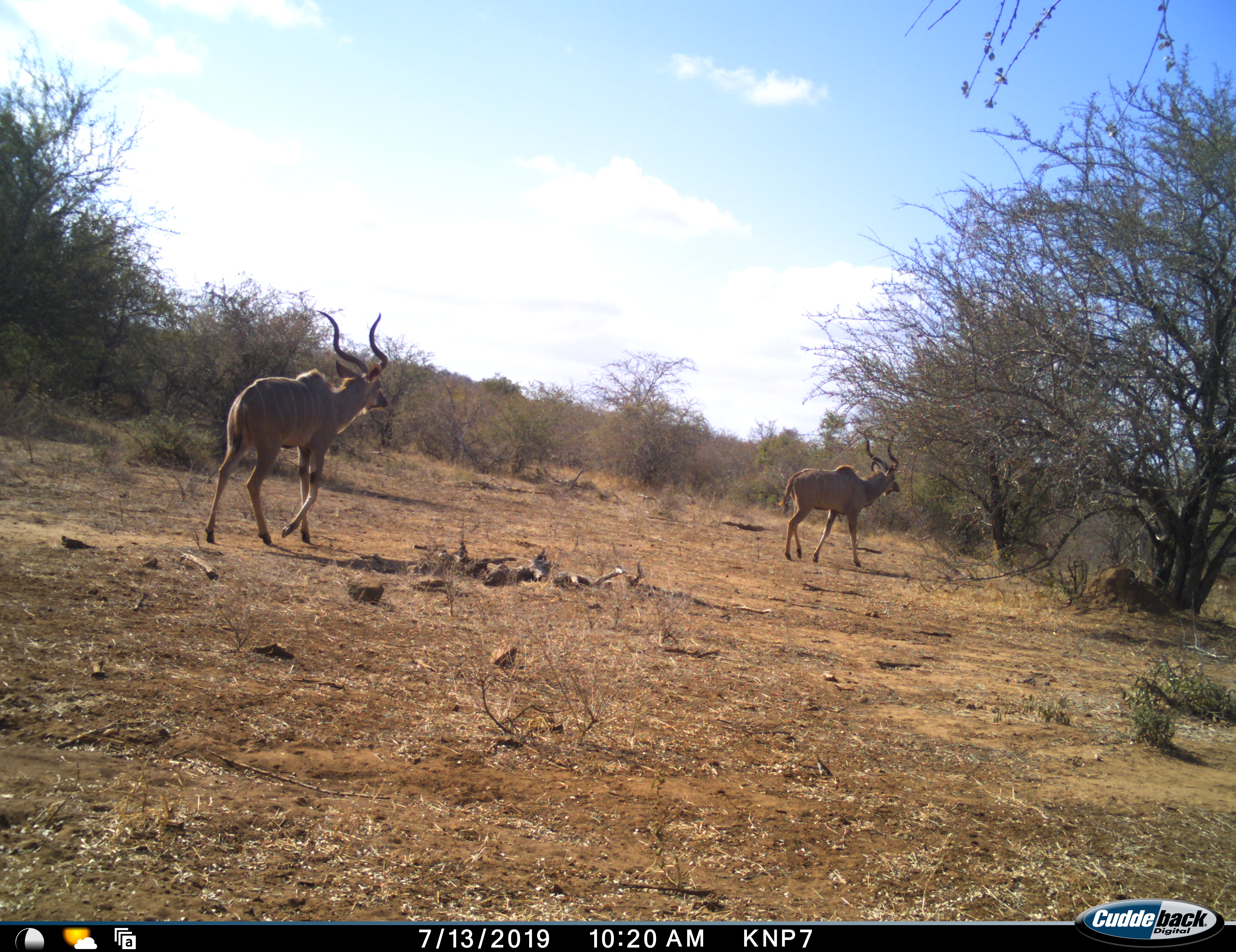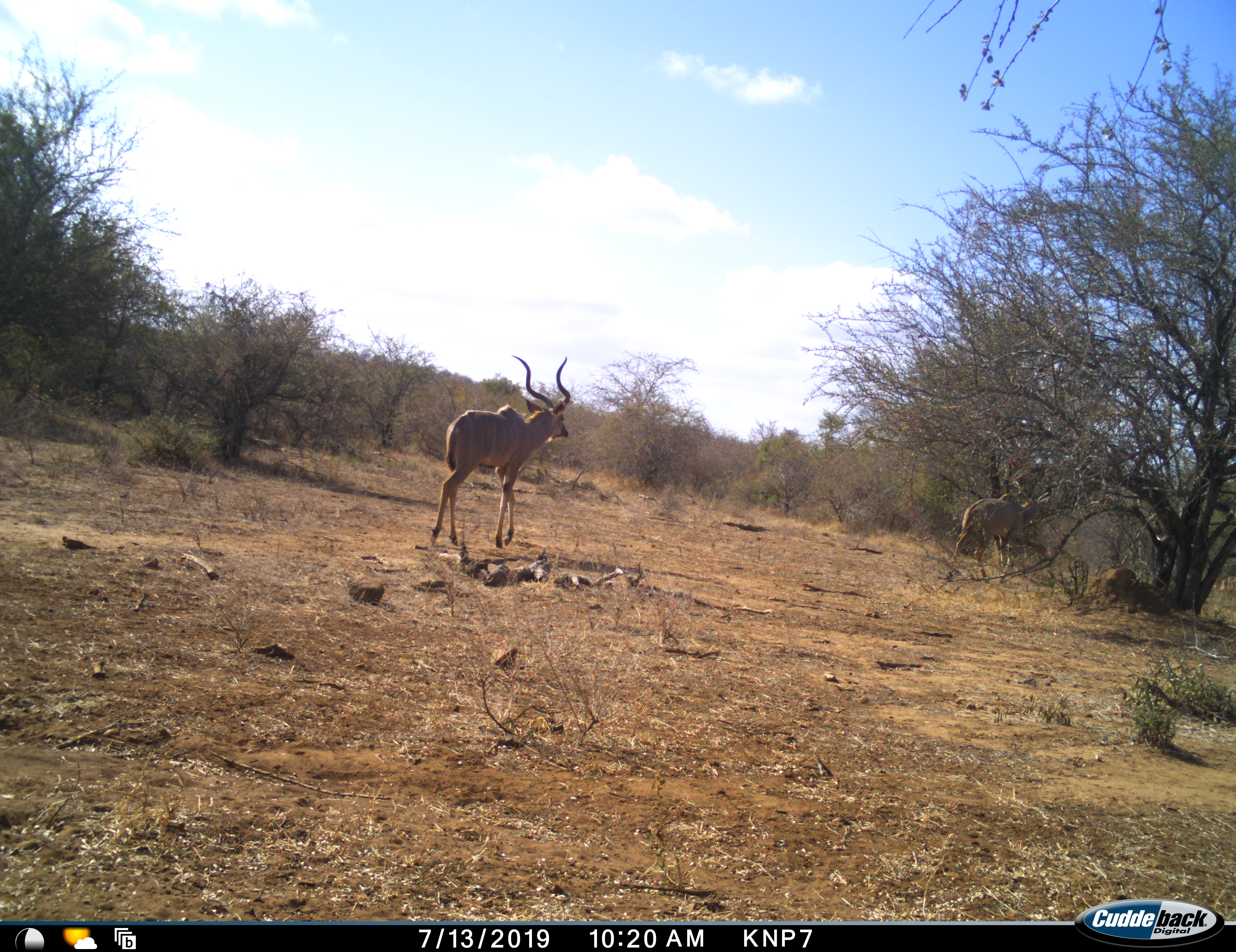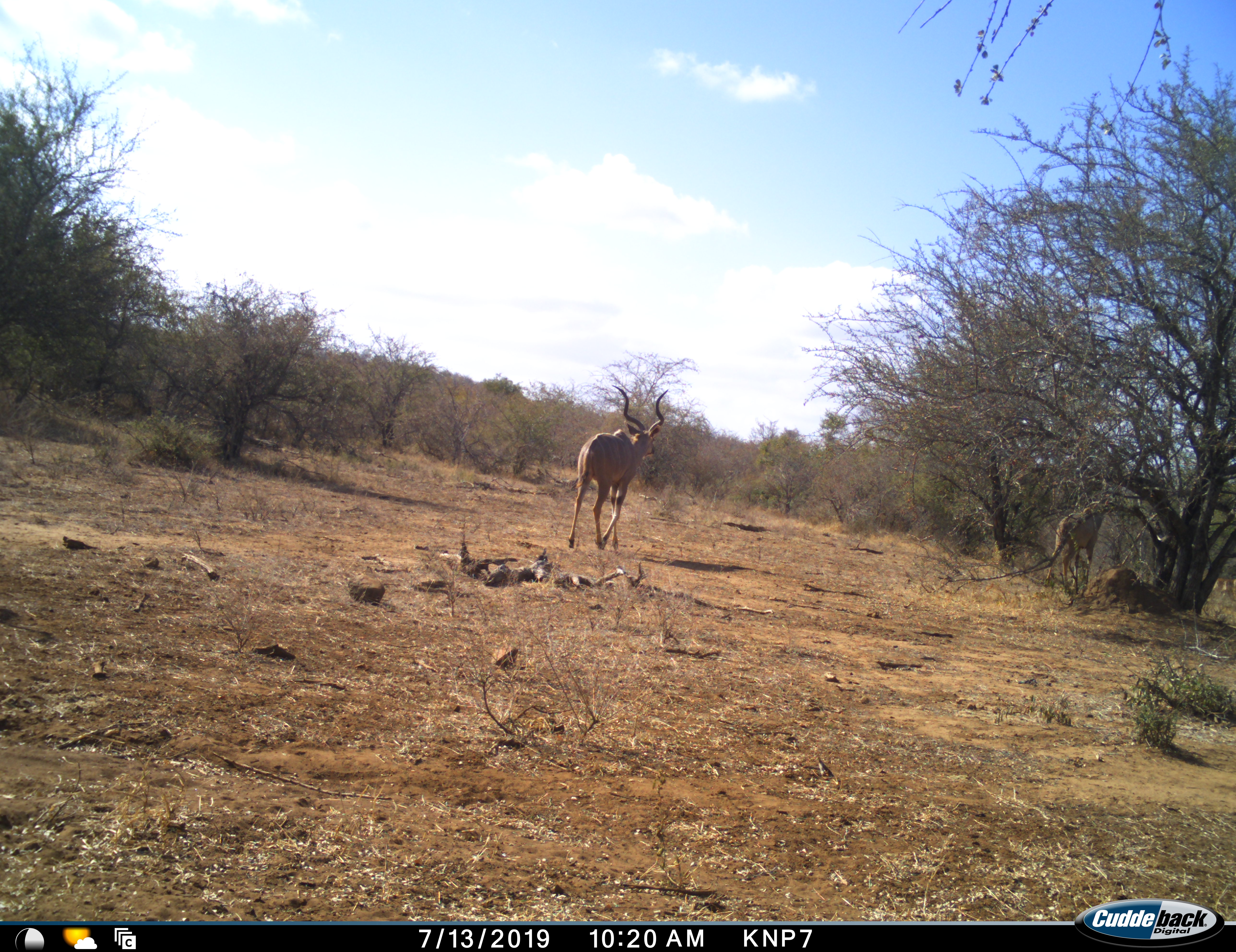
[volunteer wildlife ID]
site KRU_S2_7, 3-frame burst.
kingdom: Animalia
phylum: Chordata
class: Mammalia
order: Artiodactyla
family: Bovidae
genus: Tragelaphus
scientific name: Tragelaphus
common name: kudu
Kudu (Tragelaphus), count 2. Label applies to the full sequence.